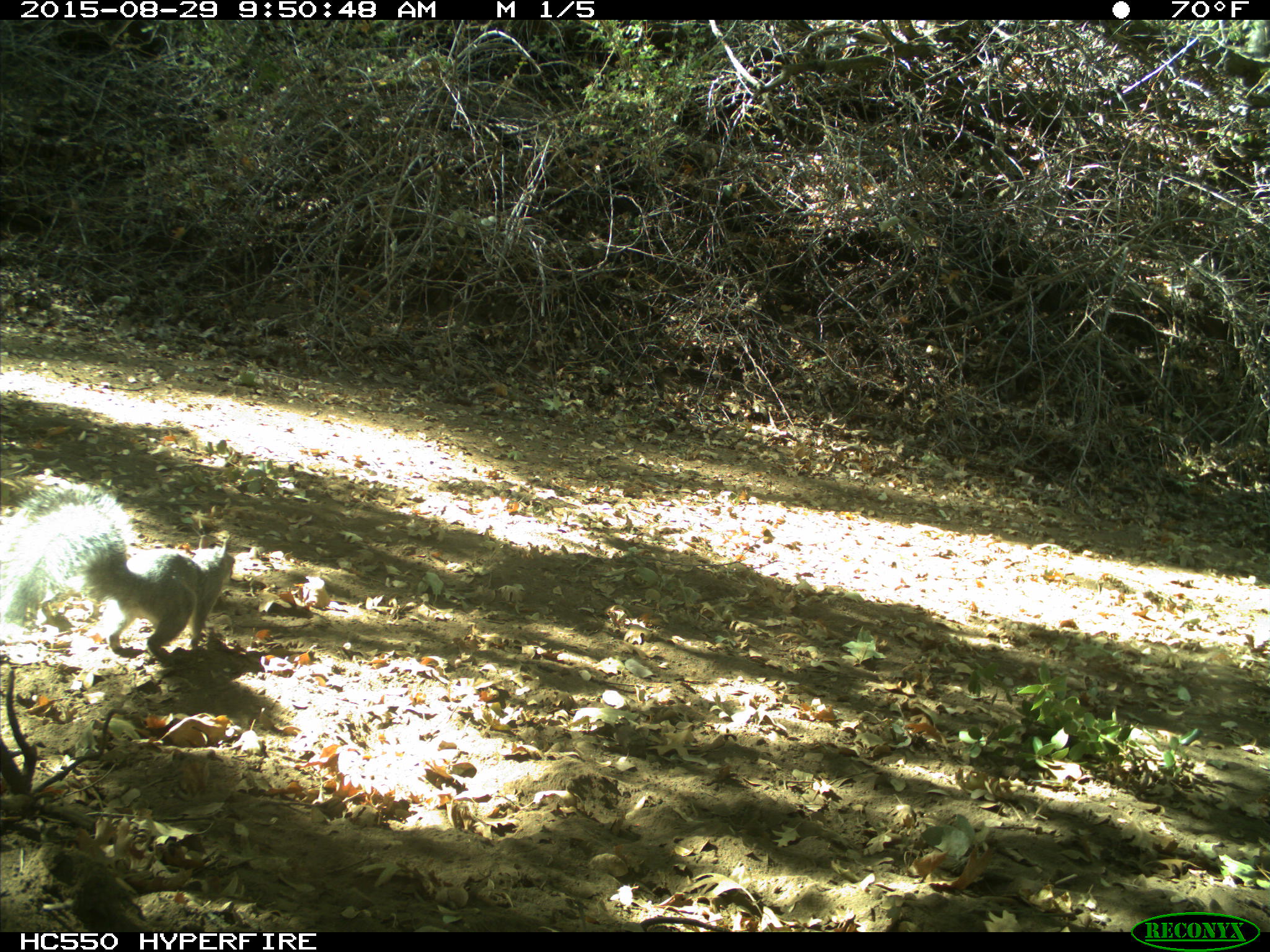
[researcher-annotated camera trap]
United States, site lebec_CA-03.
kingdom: Animalia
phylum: Chordata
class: Mammalia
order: Rodentia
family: Sciuridae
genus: Sciurus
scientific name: Sciurus carolinensis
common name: eastern gray squirrel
Sciurus carolinensis (eastern gray squirrel).